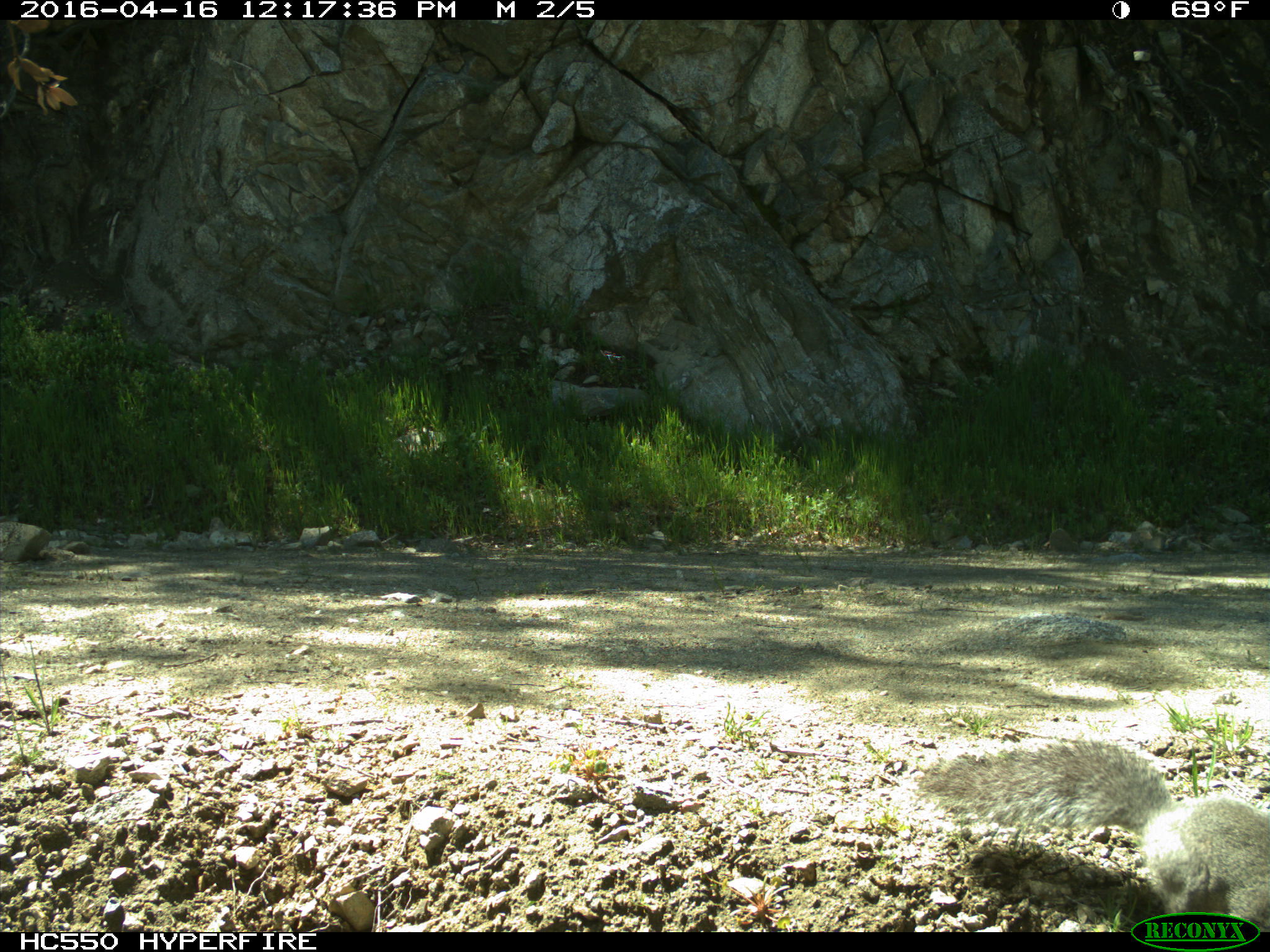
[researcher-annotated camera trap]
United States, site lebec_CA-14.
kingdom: Animalia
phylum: Chordata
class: Mammalia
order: Rodentia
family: Sciuridae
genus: Sciurus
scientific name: Sciurus carolinensis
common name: eastern gray squirrel